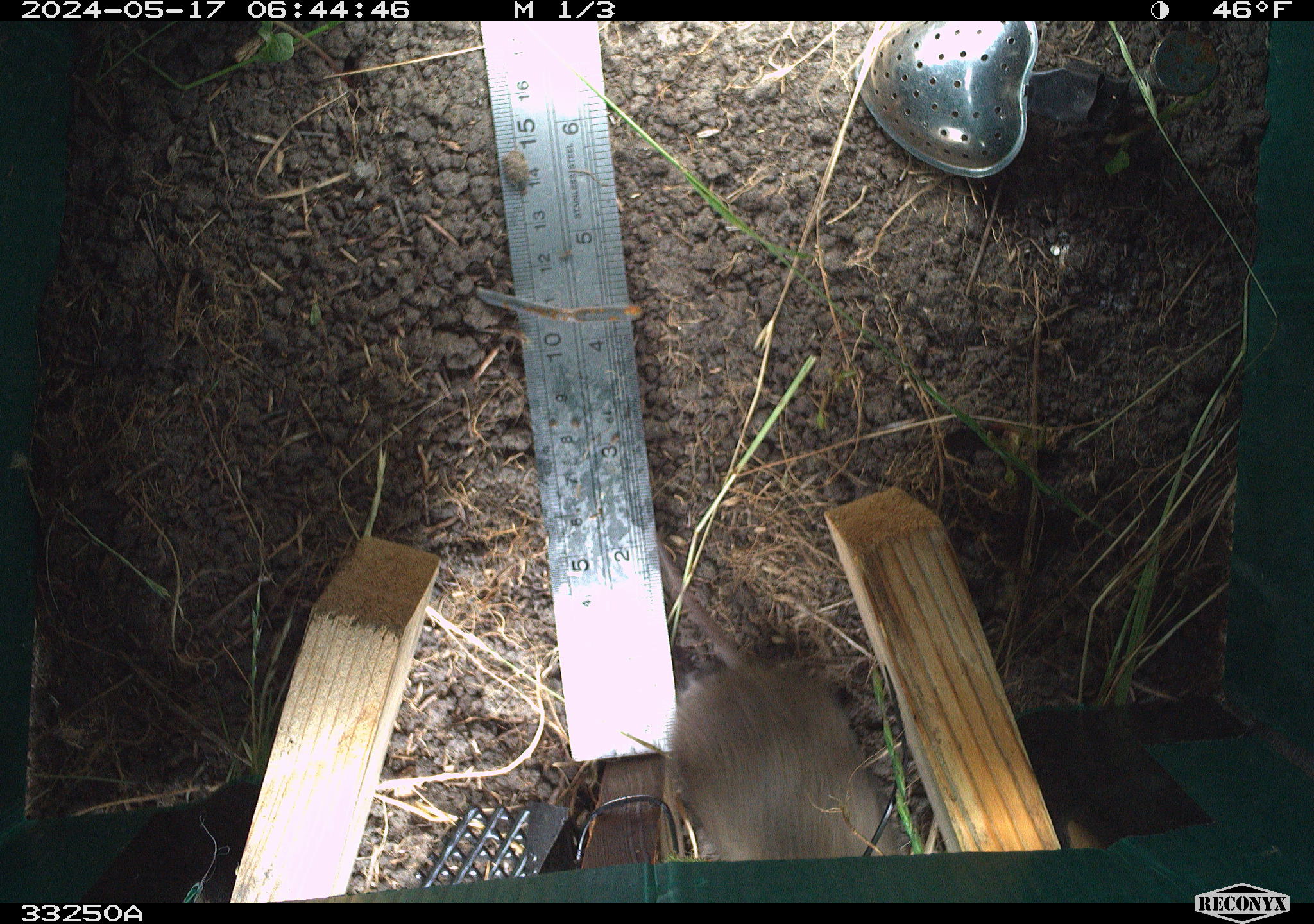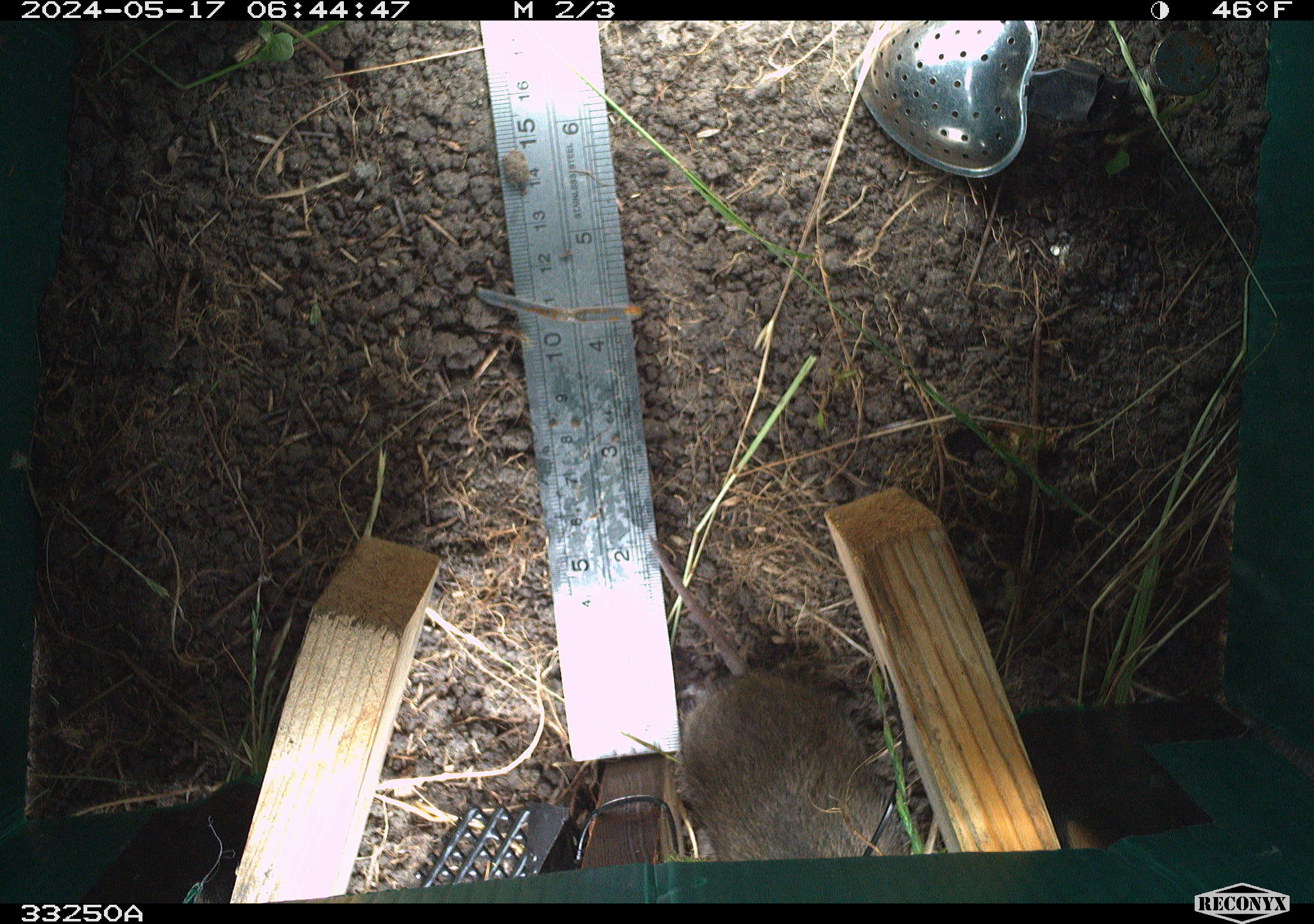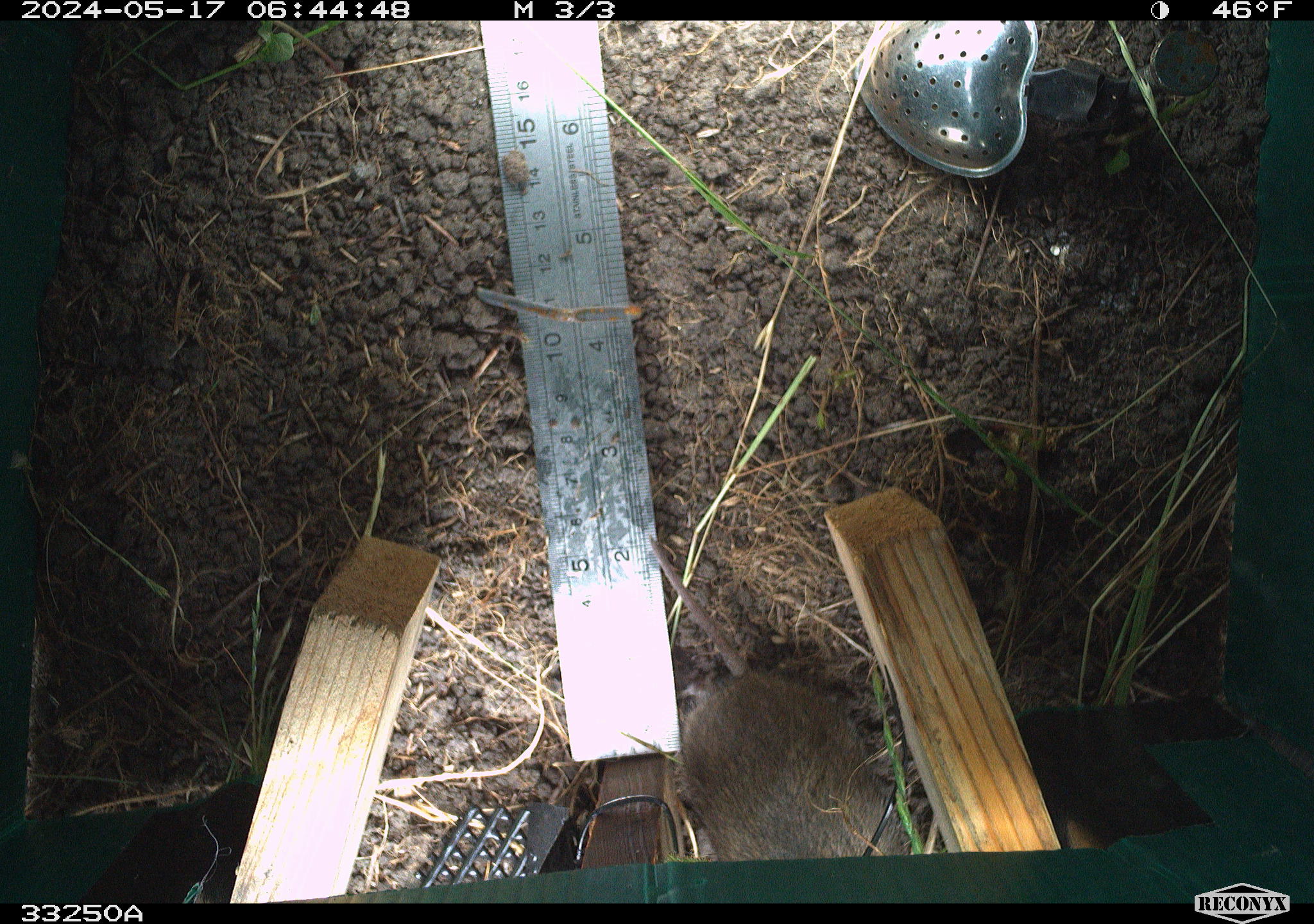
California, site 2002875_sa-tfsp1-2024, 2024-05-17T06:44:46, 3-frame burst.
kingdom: Animalia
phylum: Chordata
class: Mammalia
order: Rodentia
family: Cricetidae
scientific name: Arvicolinae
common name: voles, lemmings, and muskrats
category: arvicolinae subfamily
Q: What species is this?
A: Arvicolinae subfamily (voles, lemmings, and muskrats) (Arvicolinae).